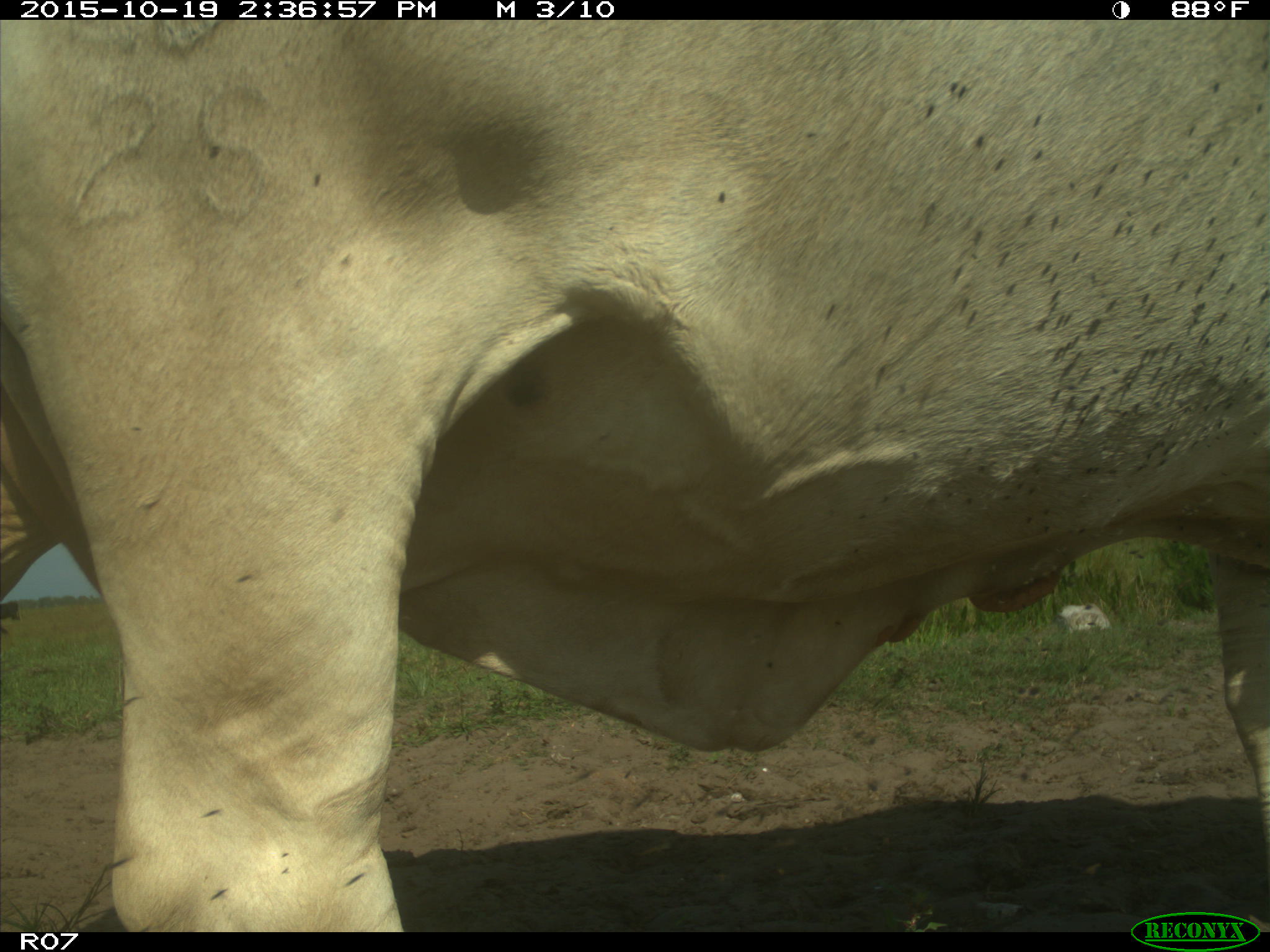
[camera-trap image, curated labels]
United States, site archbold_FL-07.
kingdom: Animalia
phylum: Chordata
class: Mammalia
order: Artiodactyla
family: Bovidae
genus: Bos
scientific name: Bos taurus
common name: domestic cow